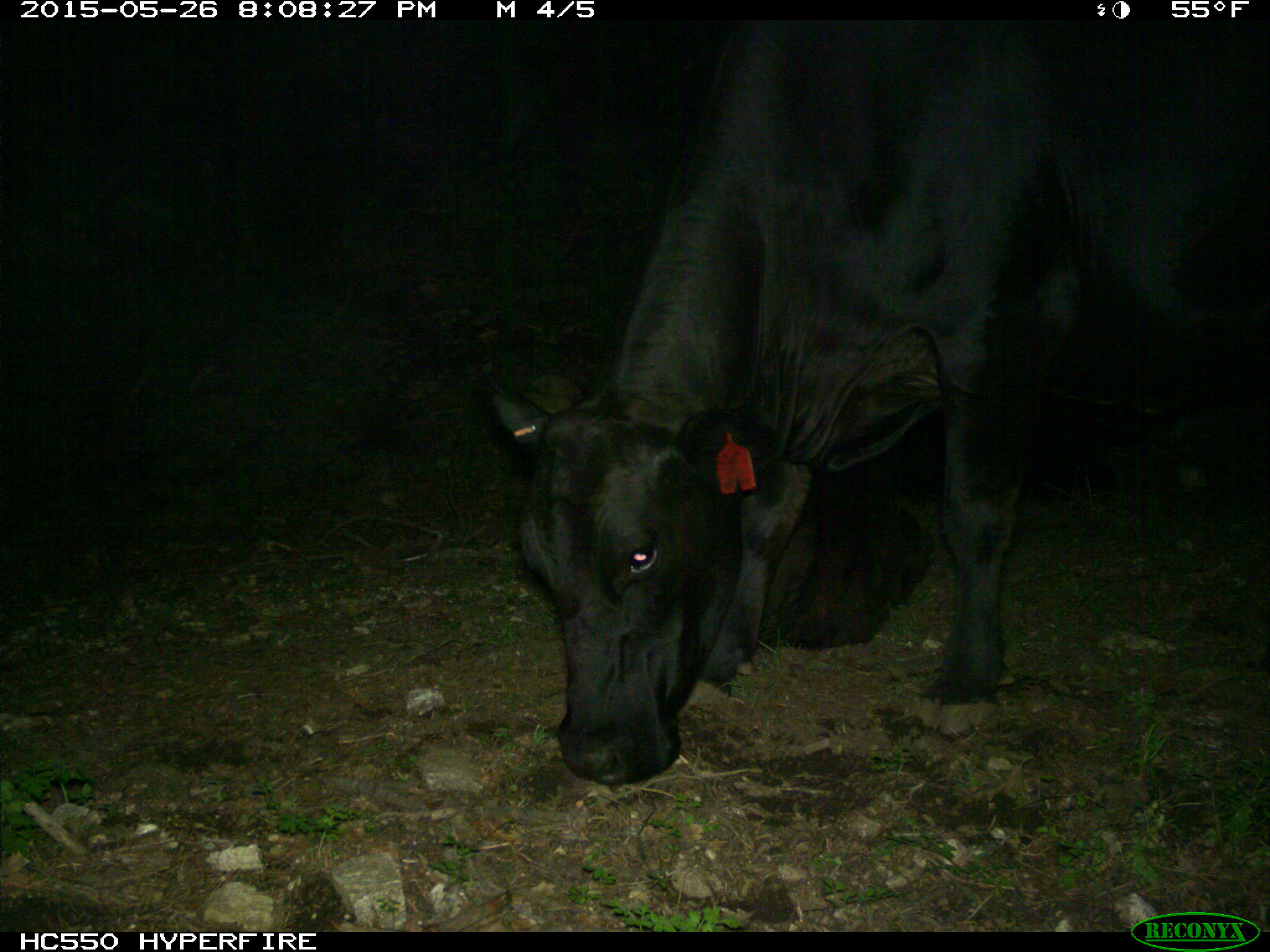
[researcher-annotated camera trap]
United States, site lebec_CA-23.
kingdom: Animalia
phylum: Chordata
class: Mammalia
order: Artiodactyla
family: Bovidae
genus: Bos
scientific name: Bos taurus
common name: domestic cow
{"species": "Bos taurus (domestic cow)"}